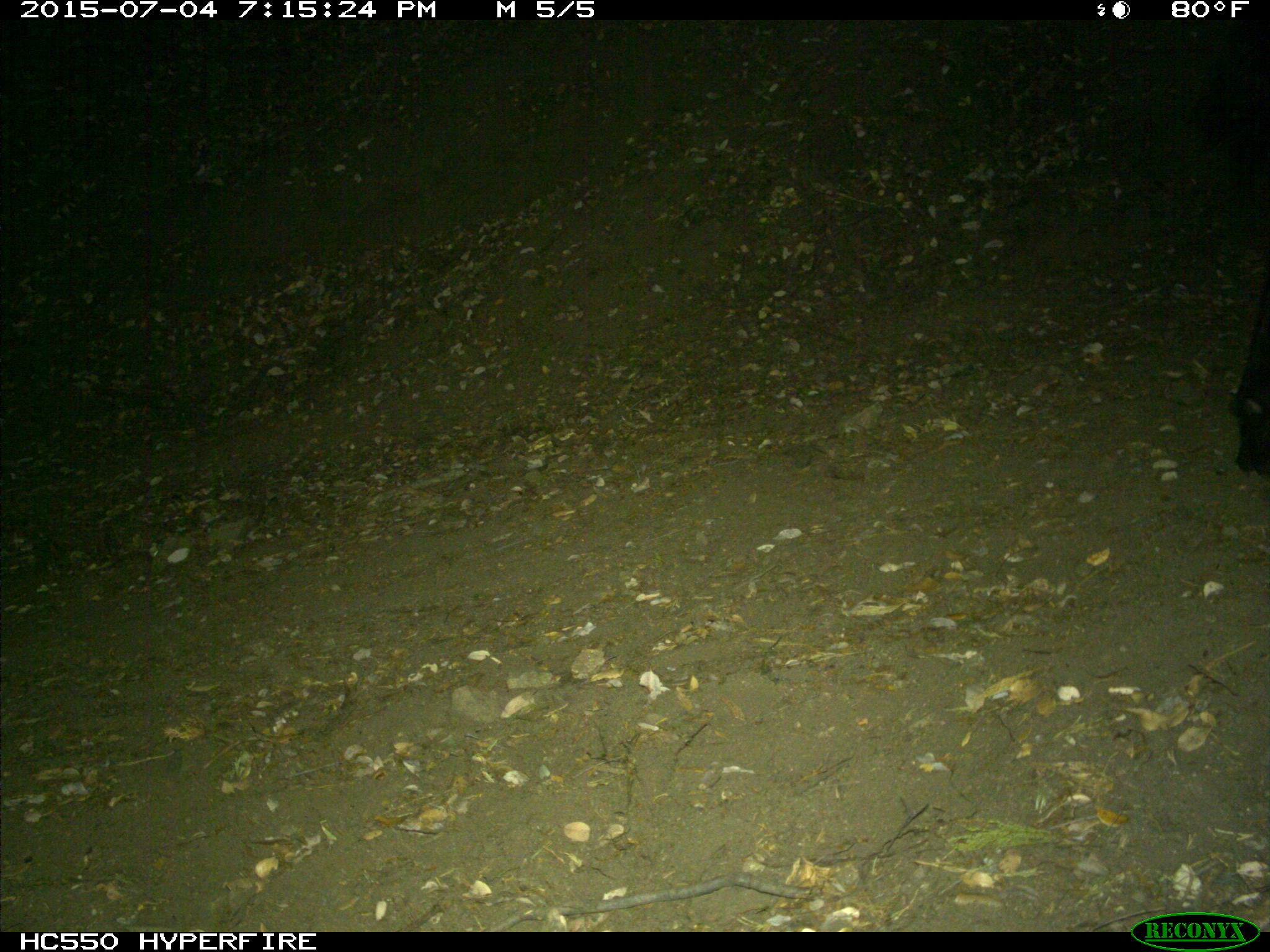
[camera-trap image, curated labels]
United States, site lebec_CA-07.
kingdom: Animalia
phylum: Chordata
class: Mammalia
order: Artiodactyla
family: Bovidae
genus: Bos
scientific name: Bos taurus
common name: domestic cow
Bos taurus (domestic cow).